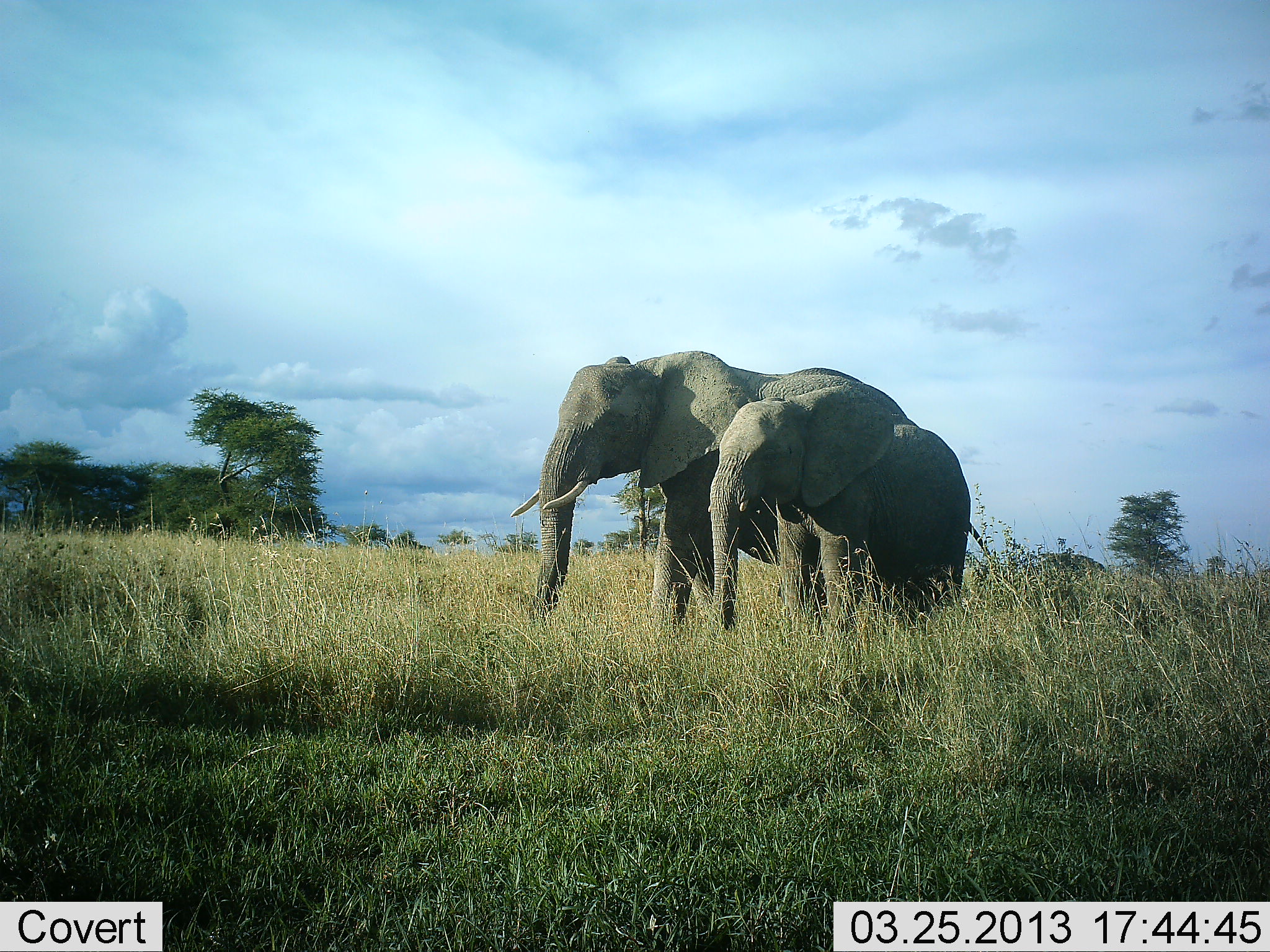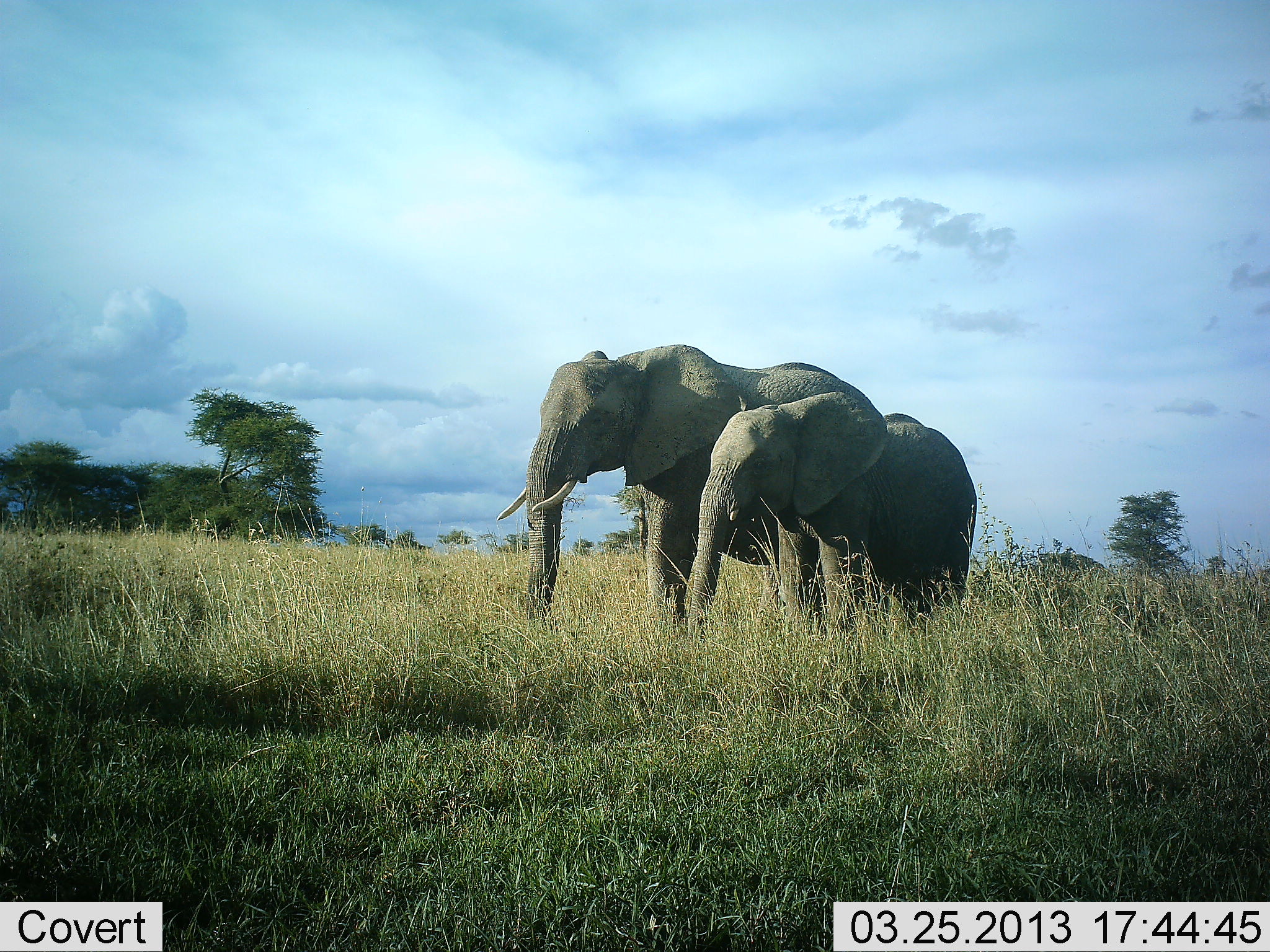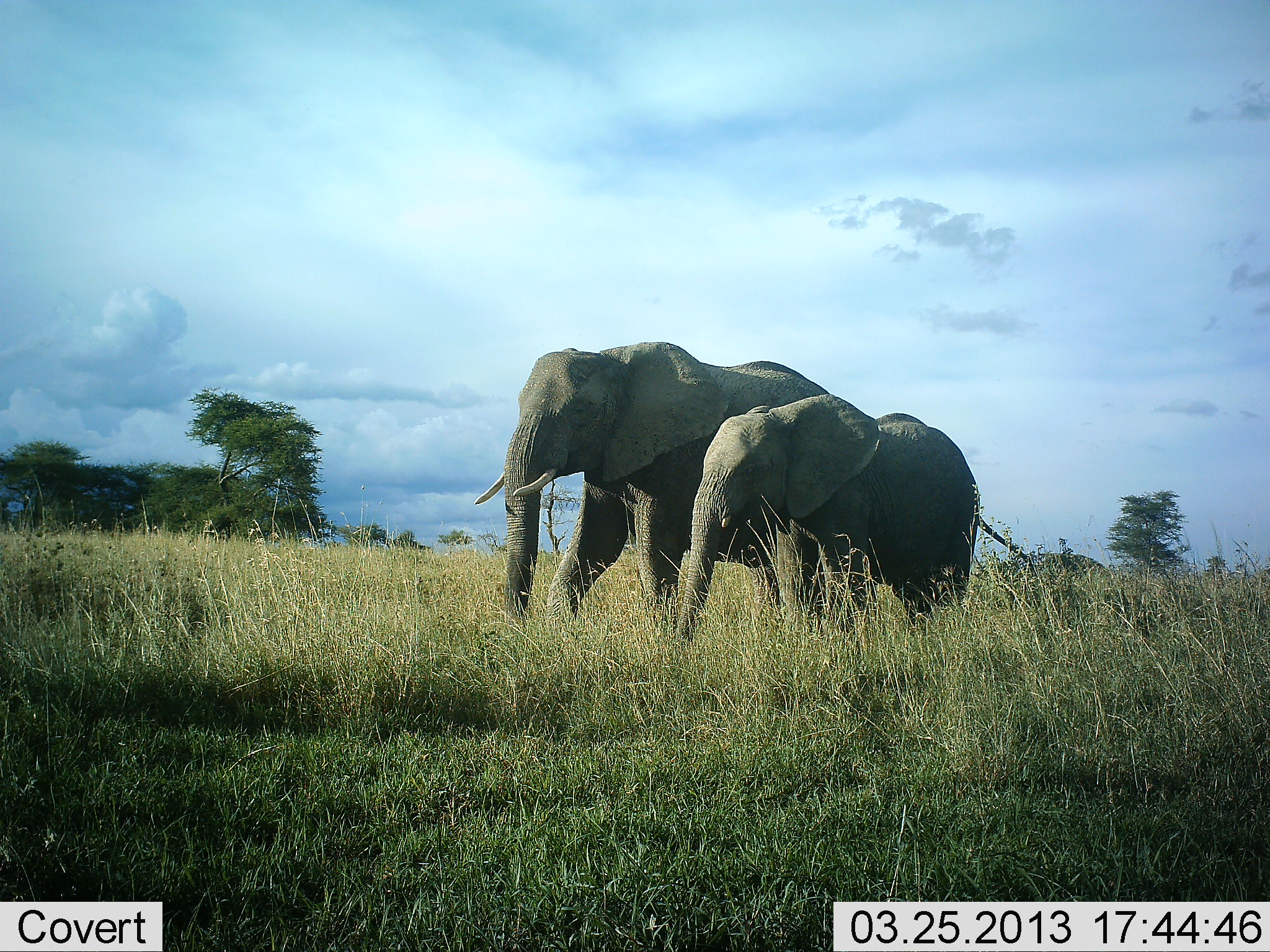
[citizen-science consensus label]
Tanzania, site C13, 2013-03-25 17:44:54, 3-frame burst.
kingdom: Animalia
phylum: Chordata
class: Mammalia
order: Proboscidea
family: Elephantidae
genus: Loxodonta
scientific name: Loxodonta africana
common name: african bush elephant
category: elephant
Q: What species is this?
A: Elephant (african bush elephant) (Loxodonta africana).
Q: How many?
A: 2.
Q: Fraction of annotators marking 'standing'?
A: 46%.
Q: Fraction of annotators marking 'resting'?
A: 5%.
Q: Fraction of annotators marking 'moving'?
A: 54%.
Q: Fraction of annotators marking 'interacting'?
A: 7%.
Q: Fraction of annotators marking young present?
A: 44%.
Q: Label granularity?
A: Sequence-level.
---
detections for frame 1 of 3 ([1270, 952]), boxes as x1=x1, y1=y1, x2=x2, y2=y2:
animal: x1=510, y1=349, x2=918, y2=633; x1=707, y1=386, x2=991, y2=637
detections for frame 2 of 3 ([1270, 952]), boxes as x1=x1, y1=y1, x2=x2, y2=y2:
animal: x1=497, y1=343, x2=886, y2=618; x1=686, y1=390, x2=978, y2=628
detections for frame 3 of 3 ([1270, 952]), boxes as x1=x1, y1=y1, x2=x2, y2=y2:
animal: x1=474, y1=341, x2=831, y2=629; x1=677, y1=394, x2=1034, y2=640